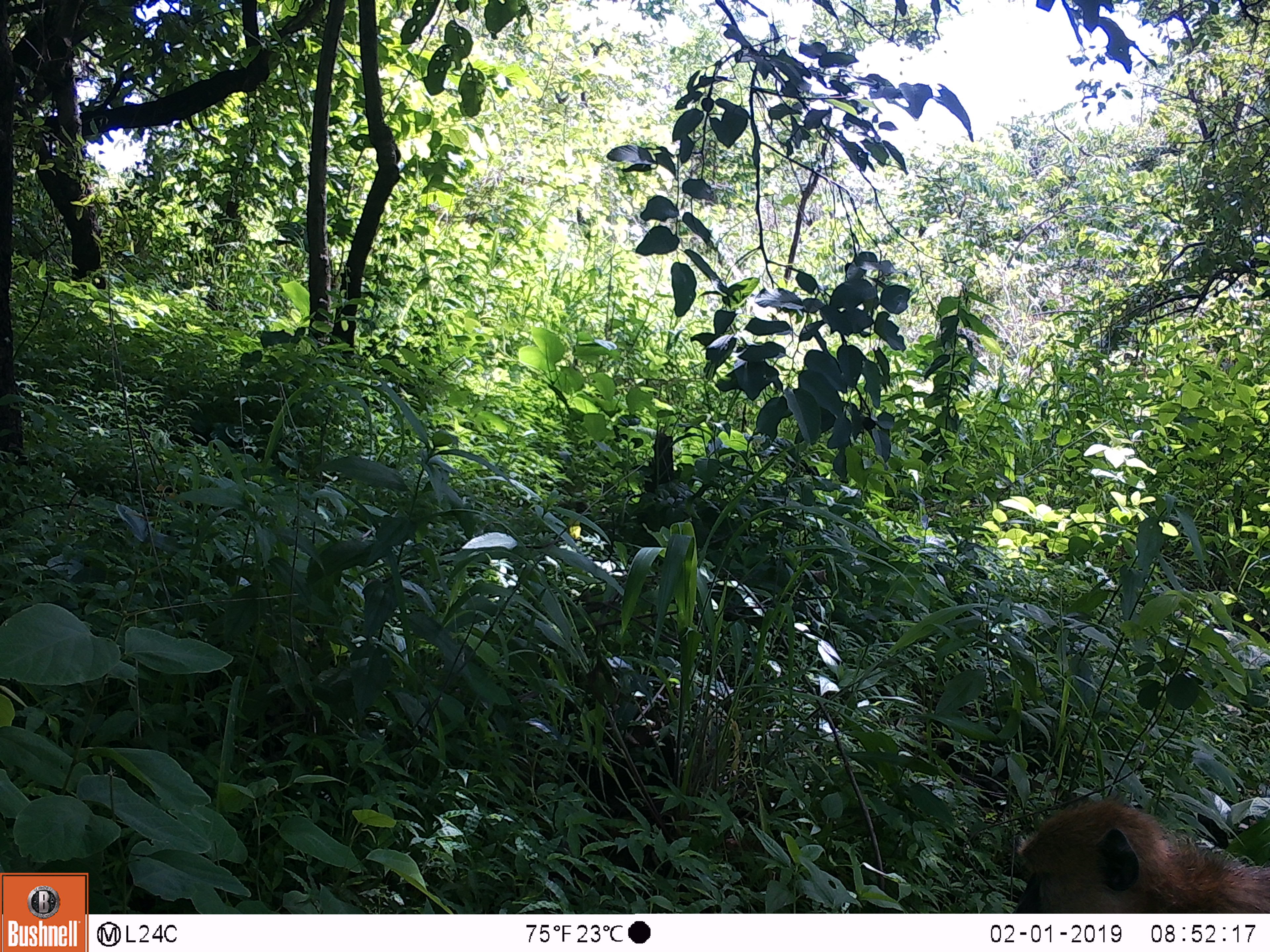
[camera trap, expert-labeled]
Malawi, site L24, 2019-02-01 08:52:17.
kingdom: Animalia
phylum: Chordata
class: Mammalia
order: Primates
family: Cercopithecidae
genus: Papio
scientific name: Papio cynocephalus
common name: yellow baboon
Yellow baboon (Papio cynocephalus), count 1.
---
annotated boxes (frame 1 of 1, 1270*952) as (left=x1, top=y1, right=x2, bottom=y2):
yellow baboon: (left=1000, top=790, right=1262, bottom=908)